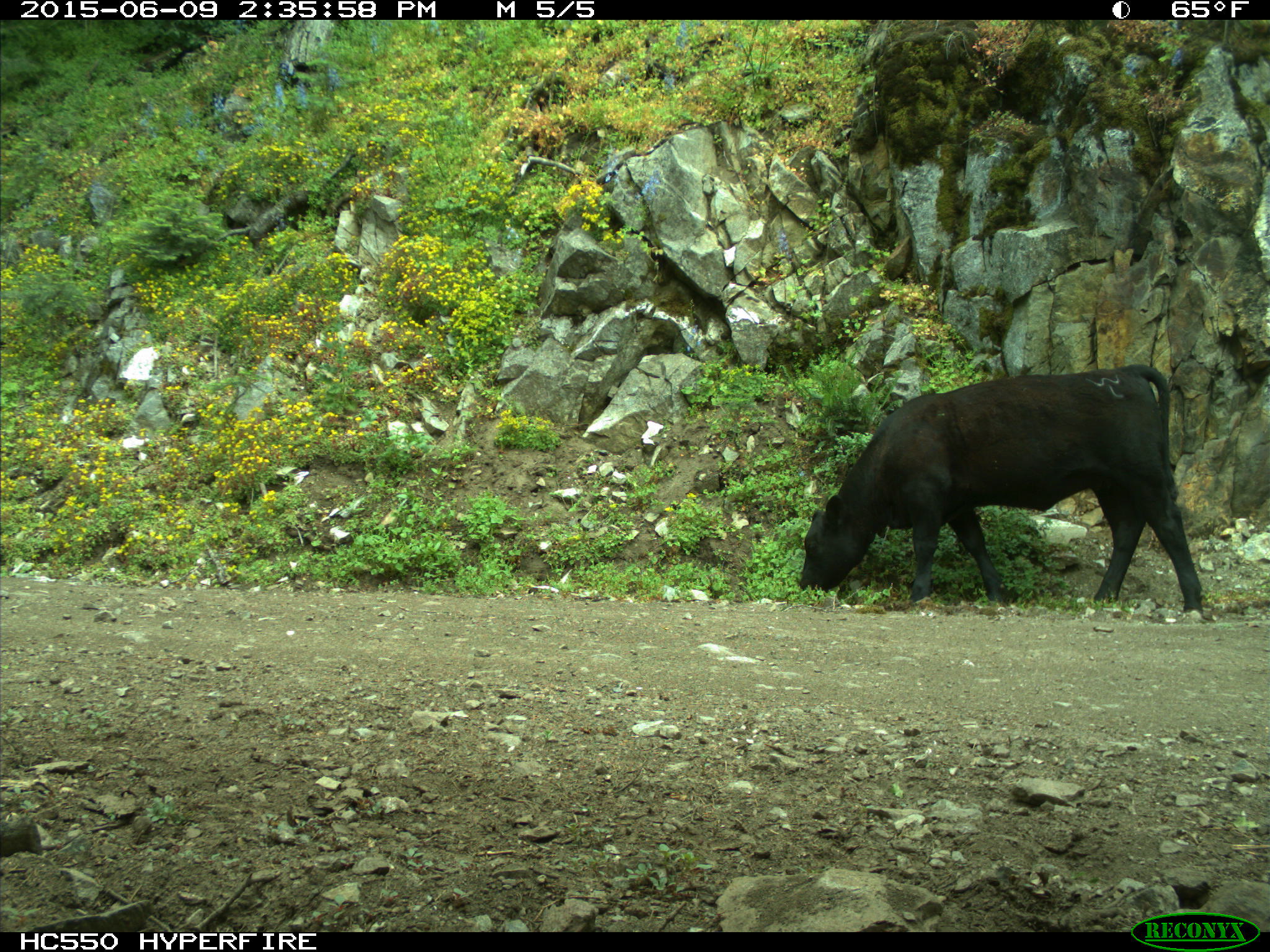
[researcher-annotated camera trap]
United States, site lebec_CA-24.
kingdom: Animalia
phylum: Chordata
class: Mammalia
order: Artiodactyla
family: Bovidae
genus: Bos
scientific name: Bos taurus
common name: domestic cow